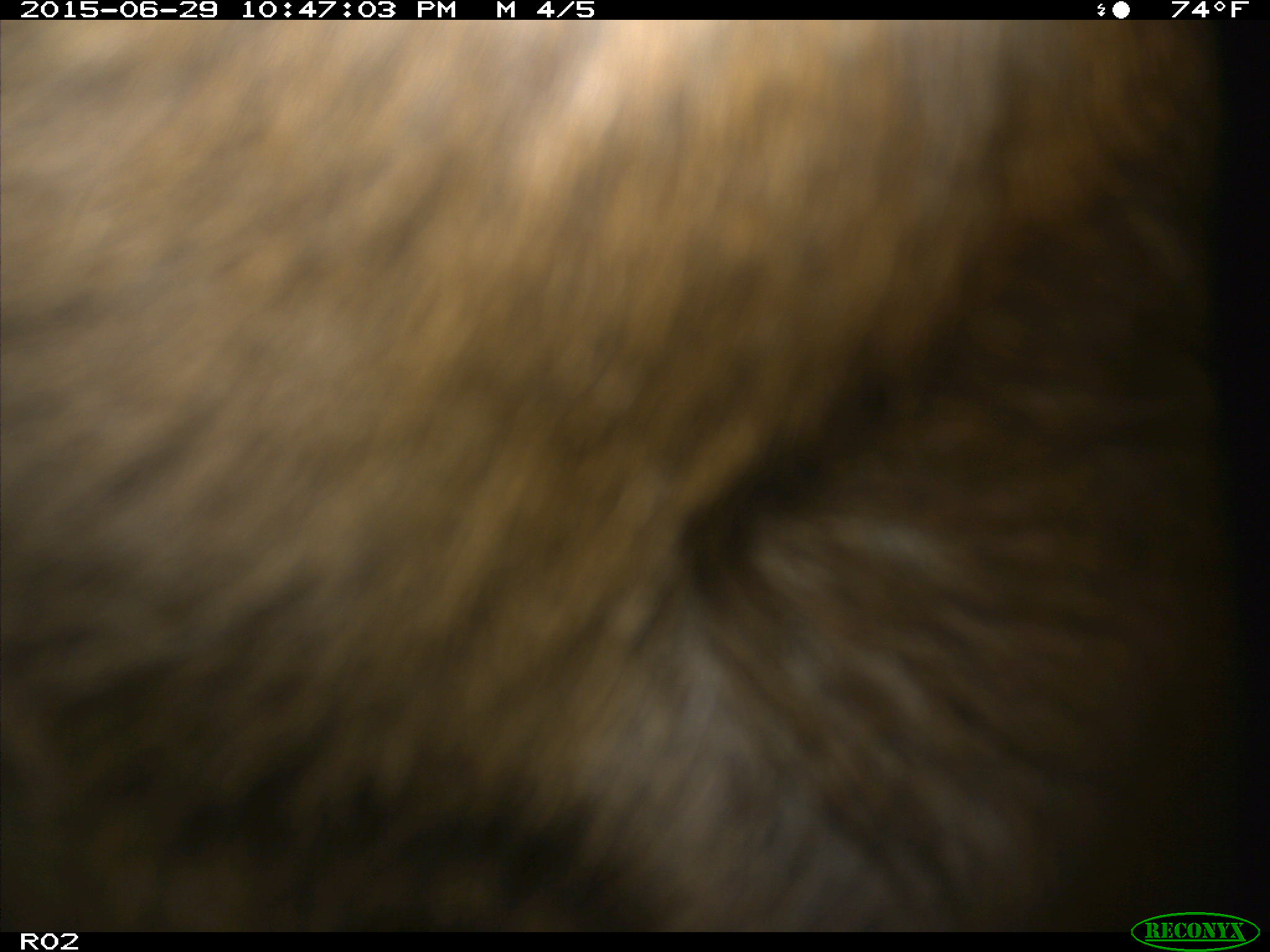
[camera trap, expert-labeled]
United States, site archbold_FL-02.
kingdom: Animalia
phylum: Chordata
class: Mammalia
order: Artiodactyla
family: Bovidae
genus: Bos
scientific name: Bos taurus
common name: domestic cow